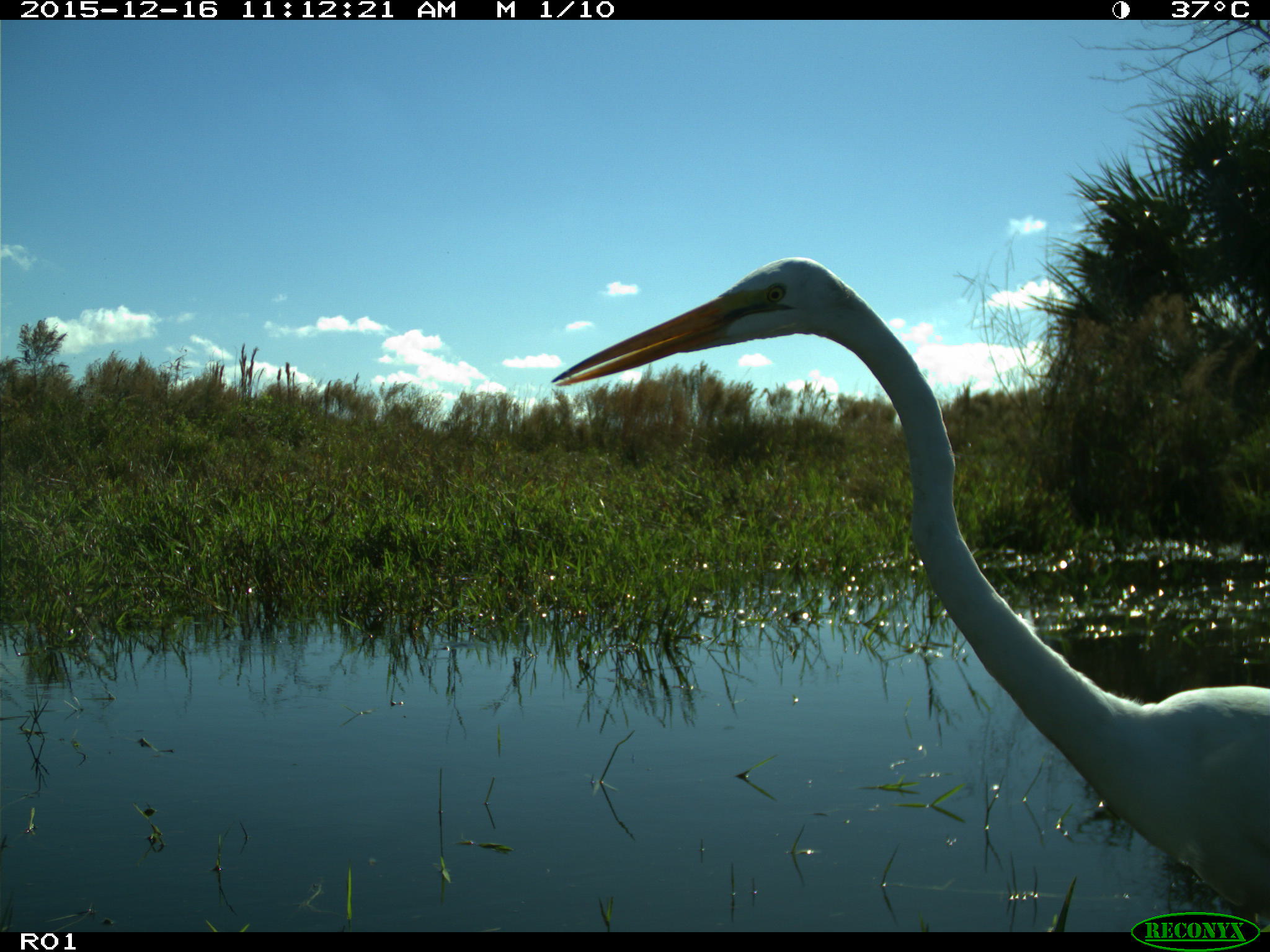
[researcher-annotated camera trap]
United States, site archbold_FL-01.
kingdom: Animalia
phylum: Chordata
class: Aves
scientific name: Aves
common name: birds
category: unidentified bird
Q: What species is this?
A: Unidentified bird (birds) (Aves).